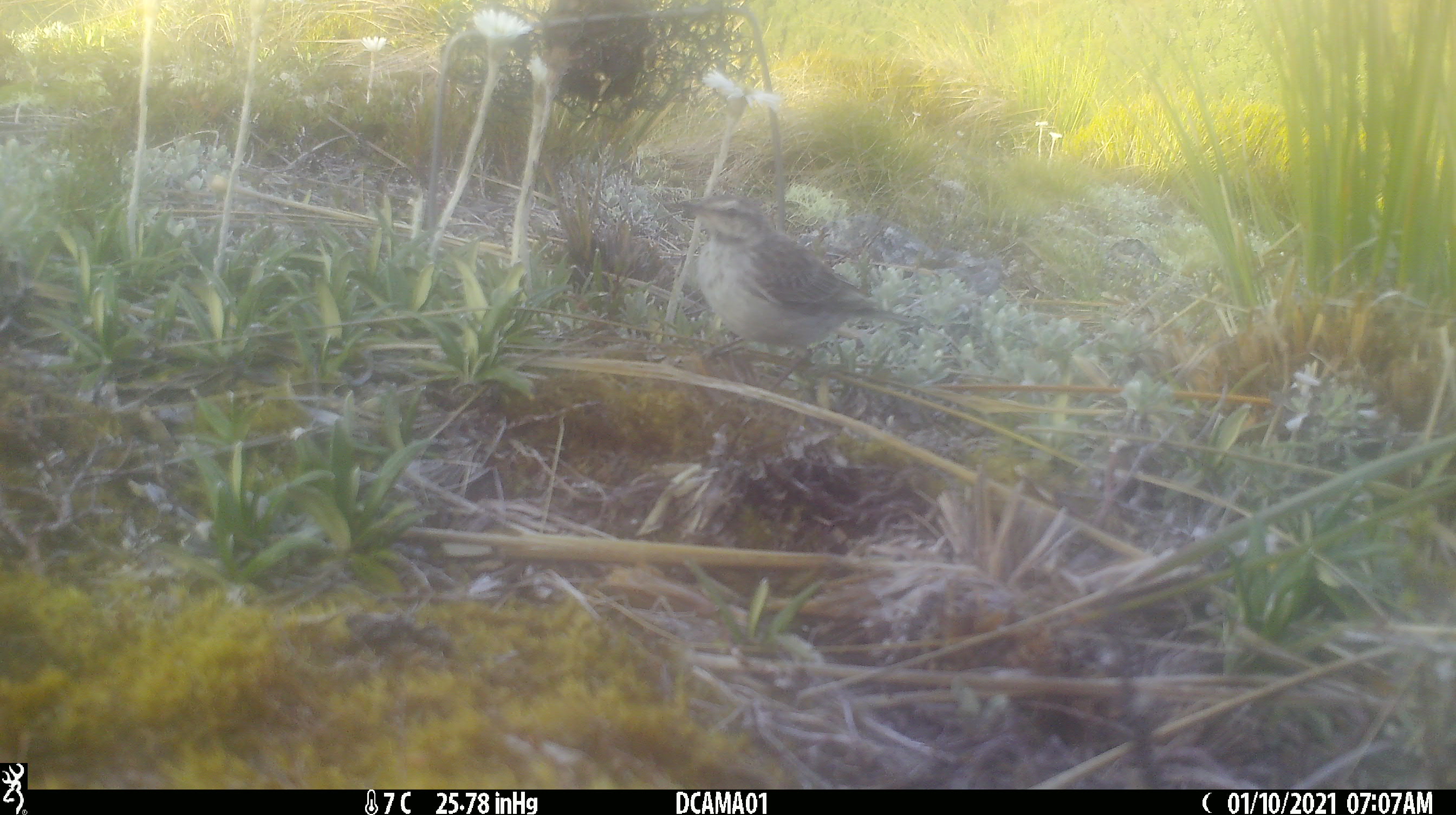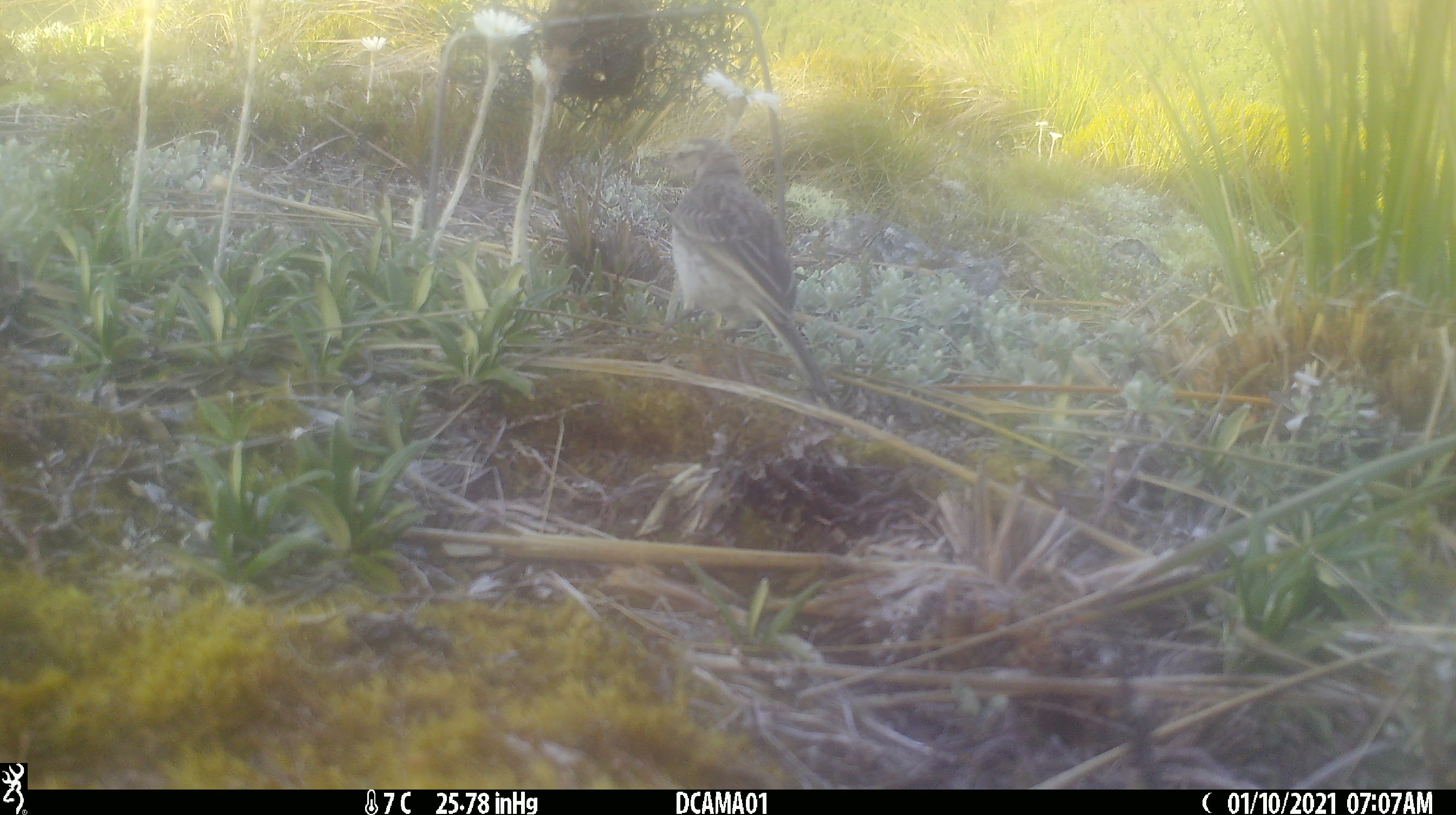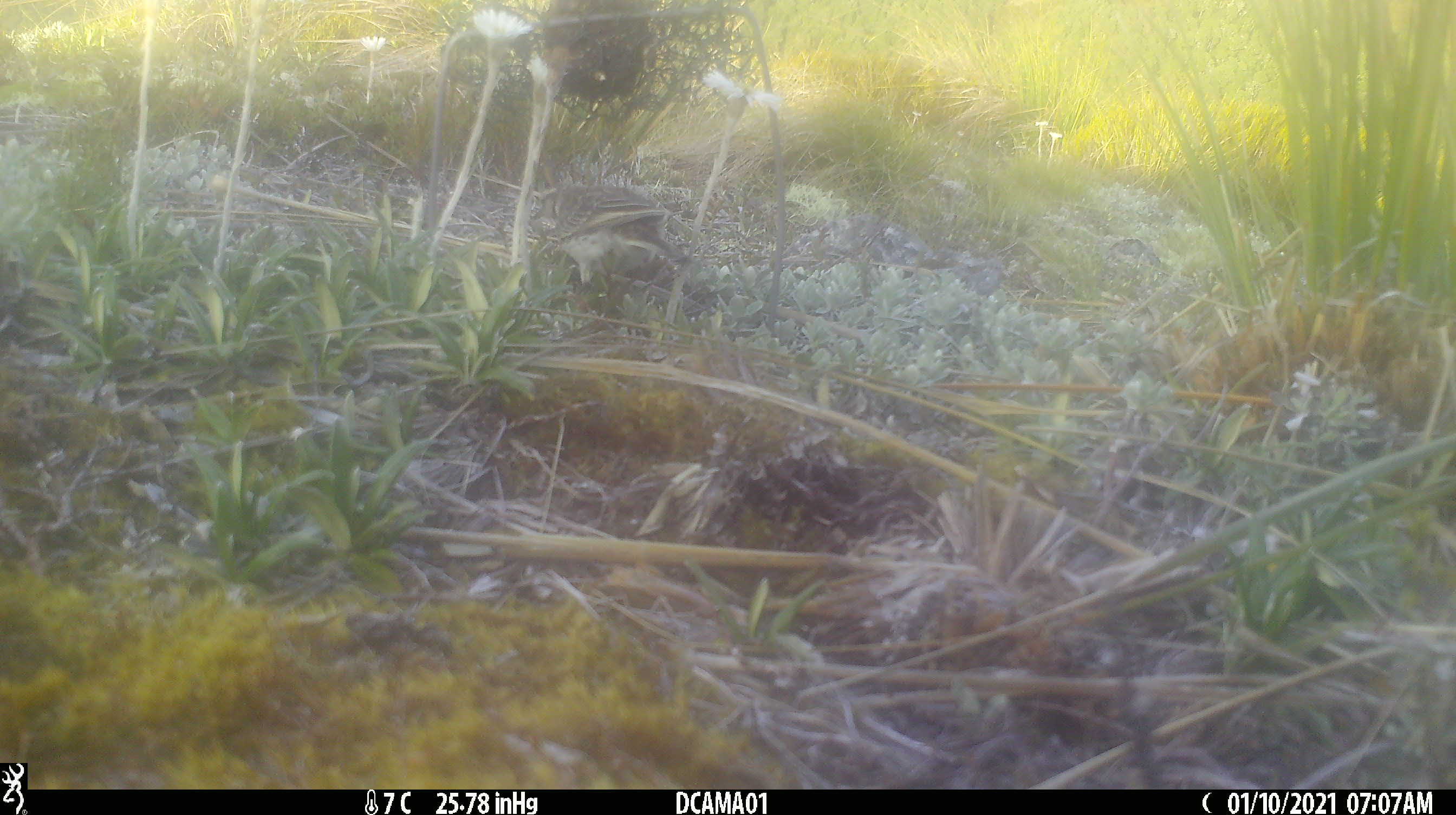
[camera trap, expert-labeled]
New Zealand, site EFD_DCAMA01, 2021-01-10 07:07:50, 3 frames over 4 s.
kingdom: Animalia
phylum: Chordata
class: Aves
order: Passeriformes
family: Motacillidae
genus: Anthus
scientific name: Anthus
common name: pipit